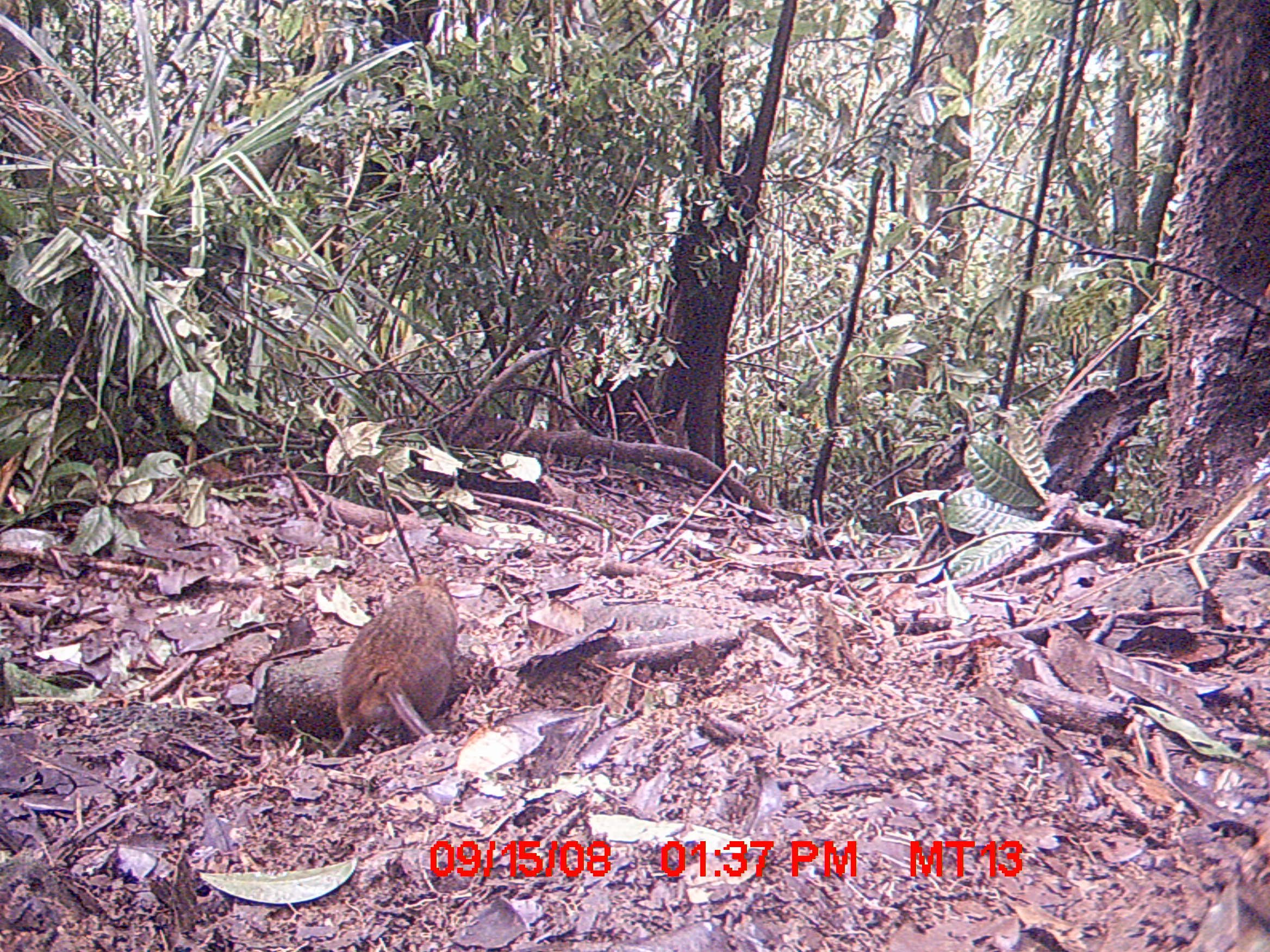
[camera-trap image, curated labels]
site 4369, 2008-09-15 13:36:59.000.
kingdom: Animalia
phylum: Chordata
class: Mammalia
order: Rodentia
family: Nesomyidae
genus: Nesomys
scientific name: Nesomys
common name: nesomys rodents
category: nesomys sp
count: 1